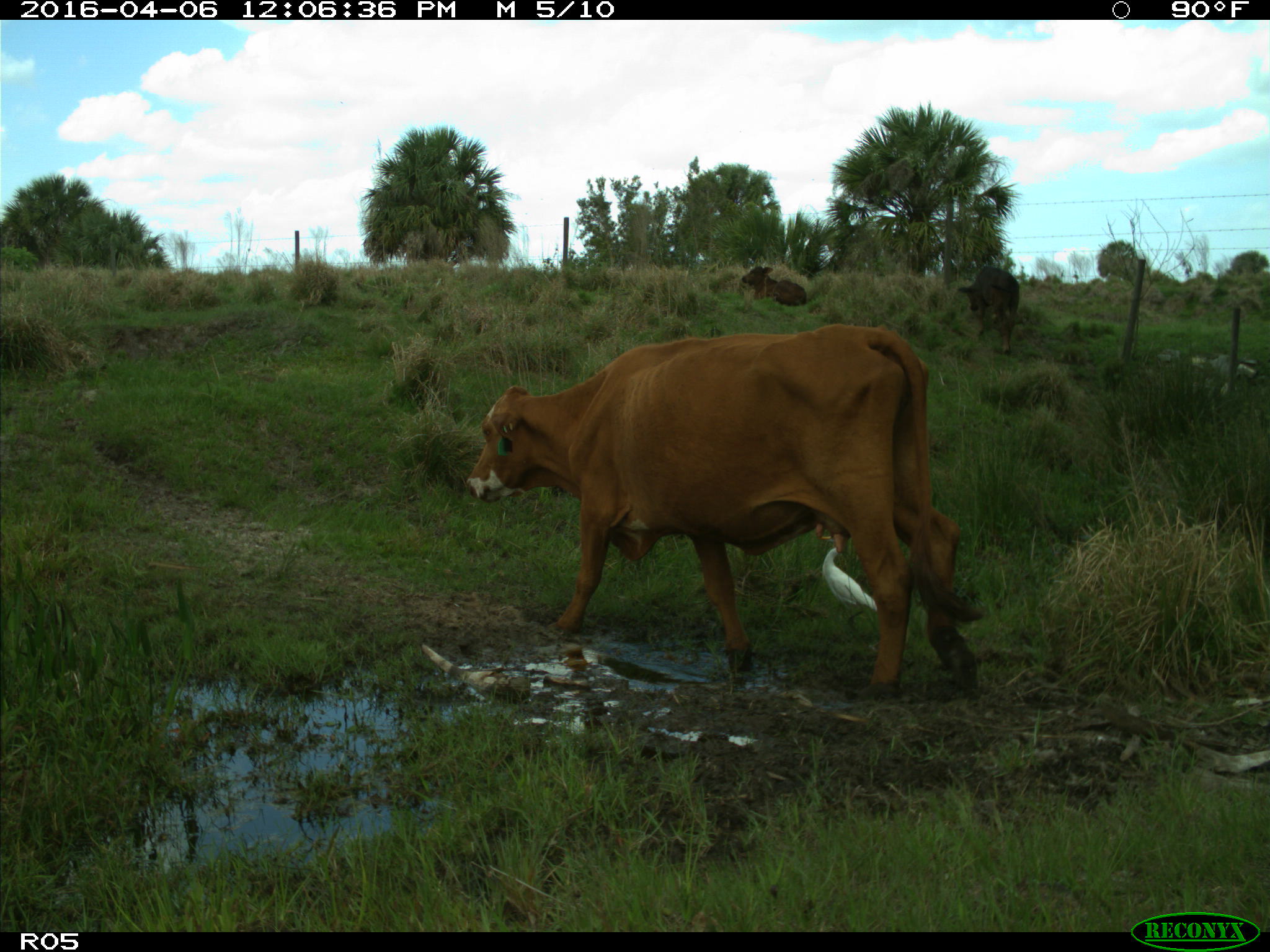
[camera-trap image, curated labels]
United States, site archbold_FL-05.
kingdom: Animalia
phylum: Chordata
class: Mammalia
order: Artiodactyla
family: Bovidae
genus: Bos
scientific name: Bos taurus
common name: domestic cow